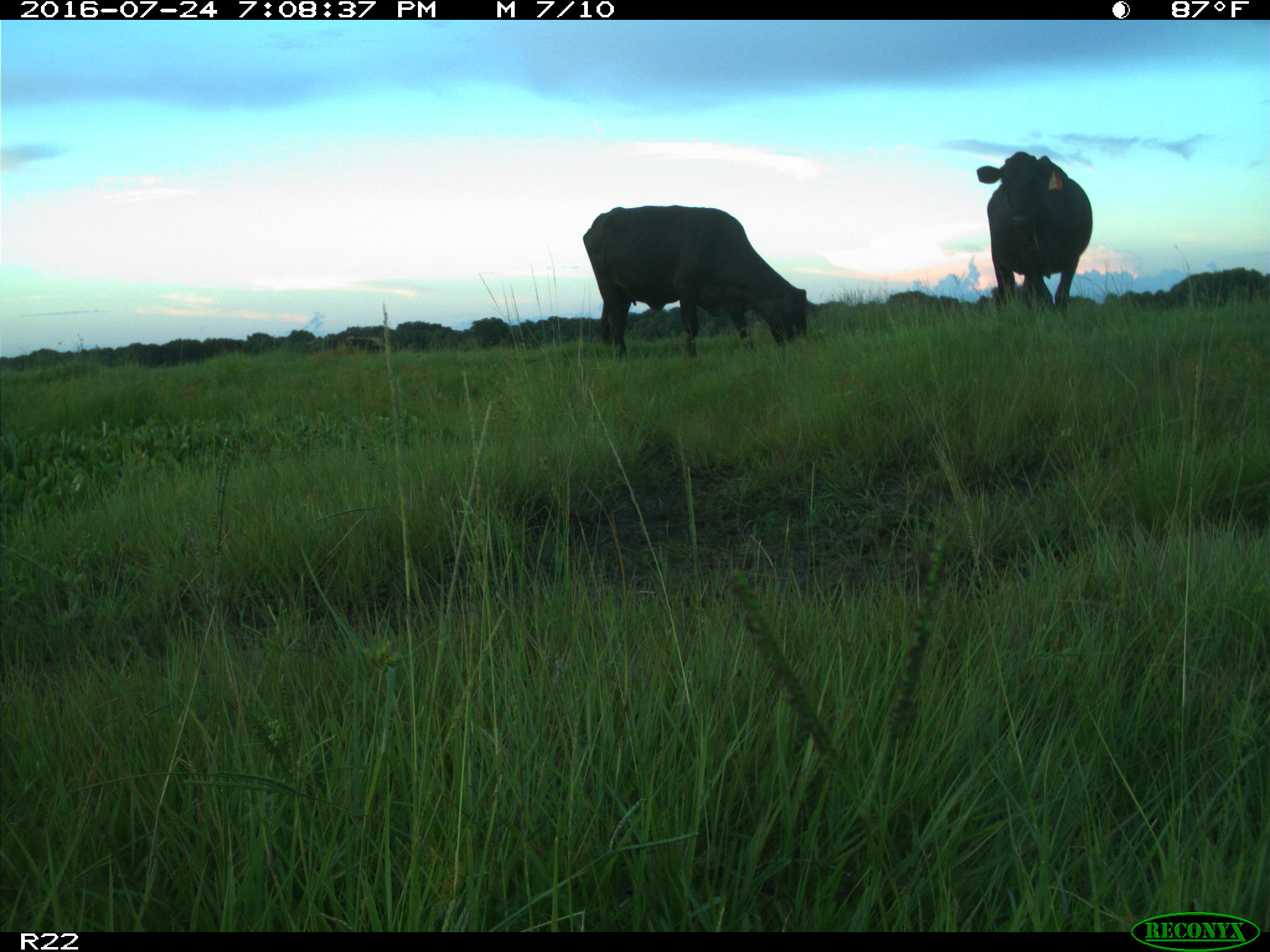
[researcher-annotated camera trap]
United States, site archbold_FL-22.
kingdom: Animalia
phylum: Chordata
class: Mammalia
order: Artiodactyla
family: Bovidae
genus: Bos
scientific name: Bos taurus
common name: domestic cow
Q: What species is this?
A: Bos taurus (domestic cow).